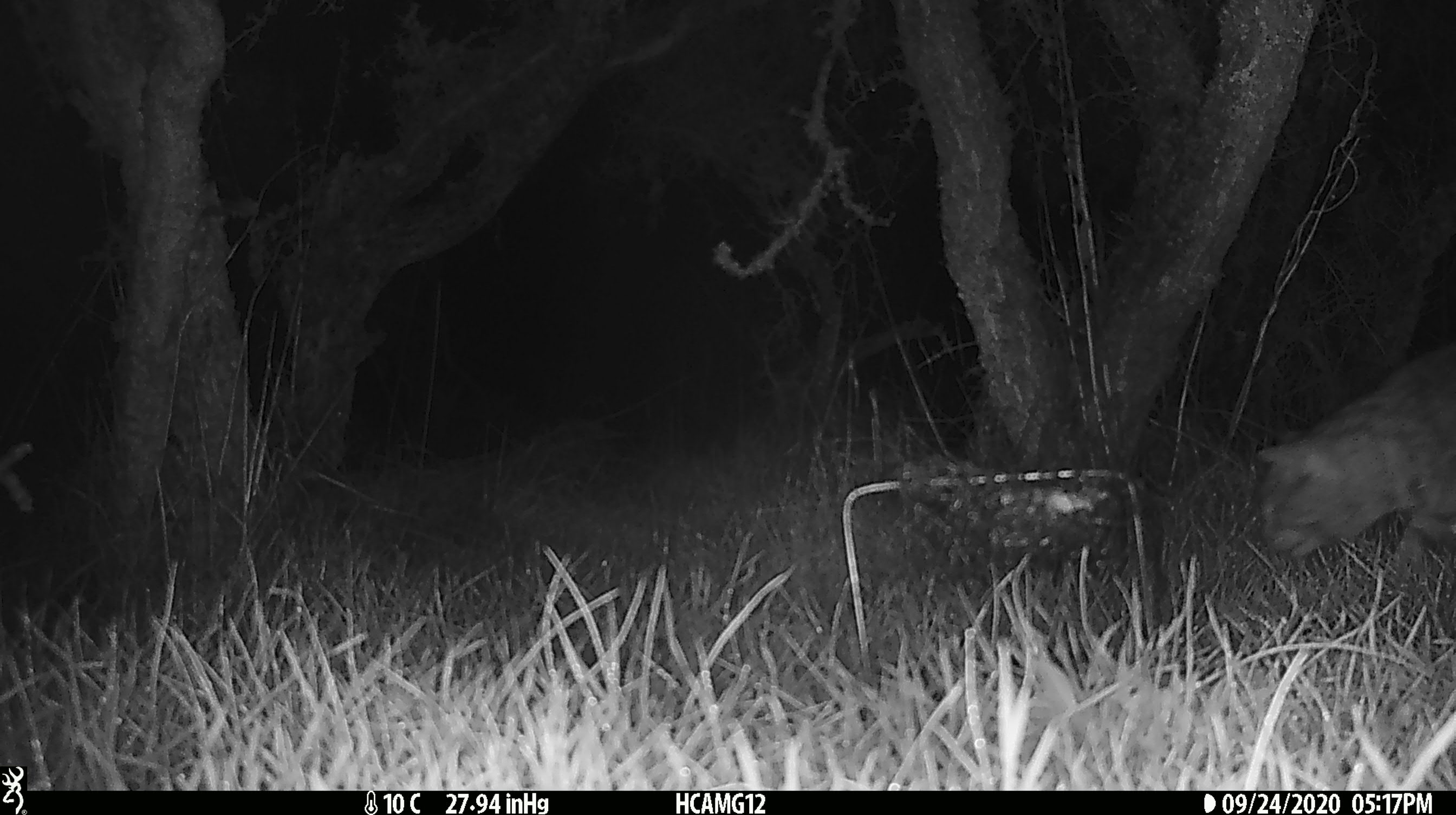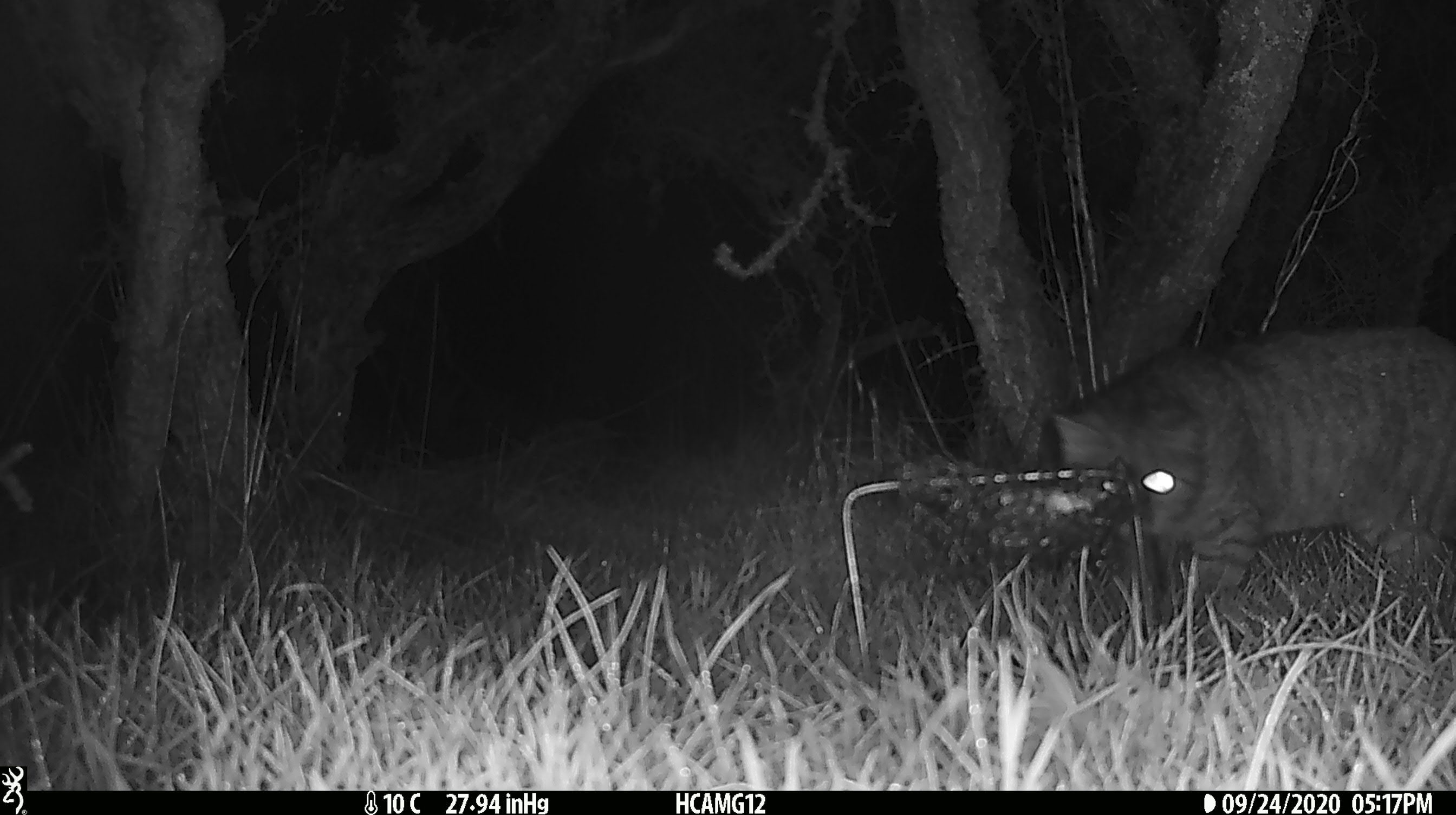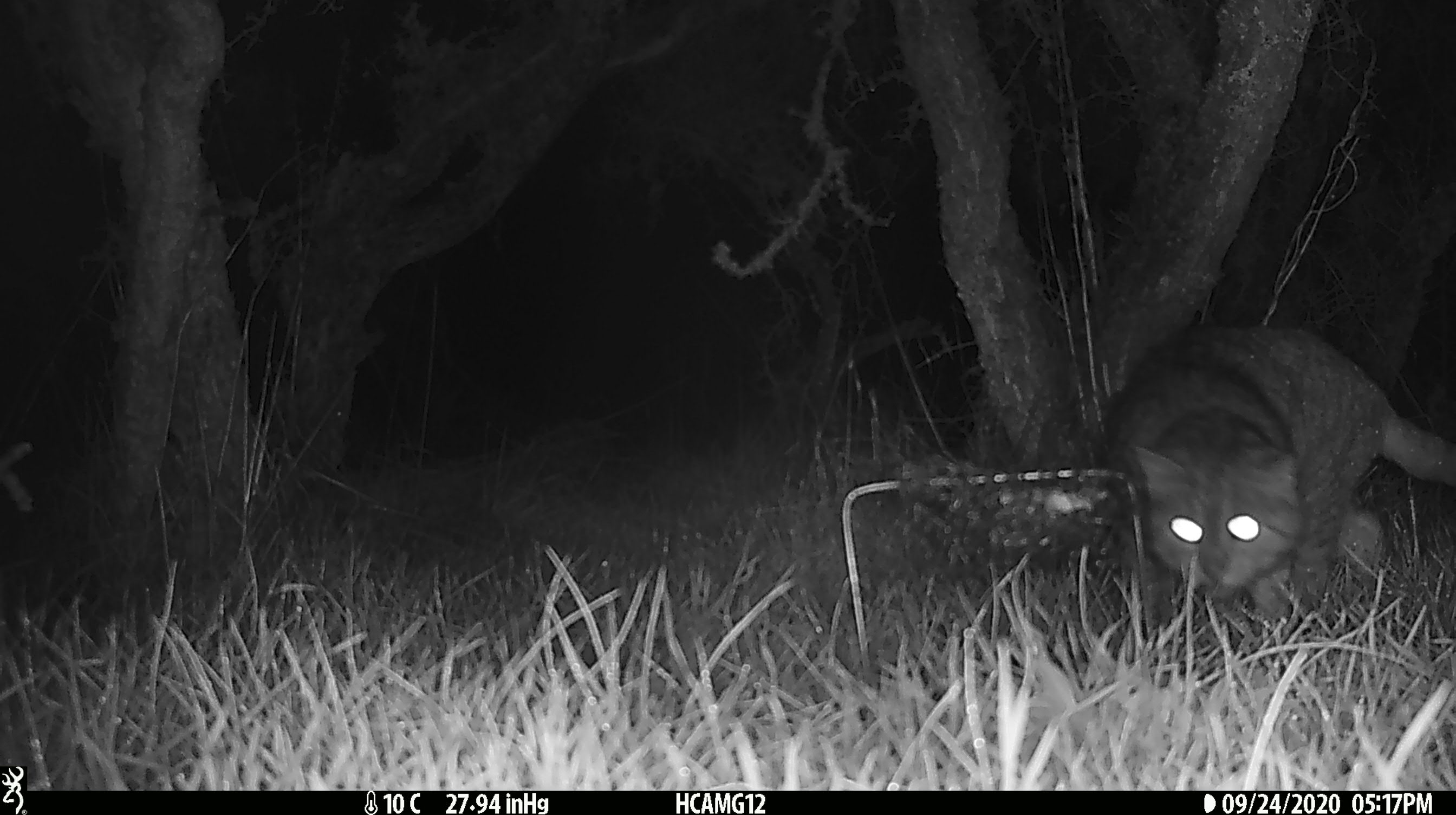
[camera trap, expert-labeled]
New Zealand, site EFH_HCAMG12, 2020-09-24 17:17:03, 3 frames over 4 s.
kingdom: Animalia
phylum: Chordata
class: Mammalia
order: Carnivora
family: Felidae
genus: Felis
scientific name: Felis catus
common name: domestic cat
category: cat